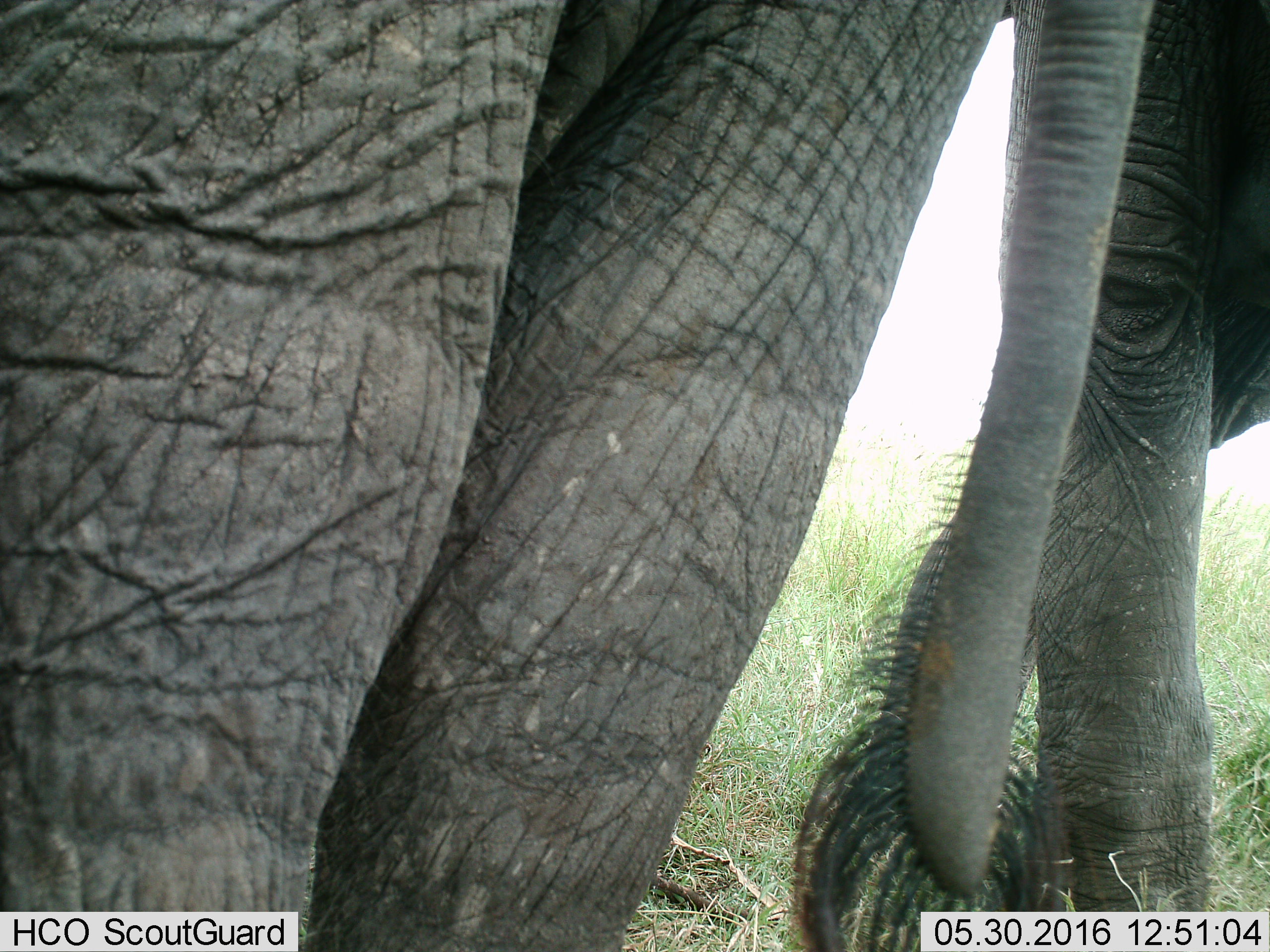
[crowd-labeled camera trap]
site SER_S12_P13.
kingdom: Animalia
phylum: Chordata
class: Mammalia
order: Proboscidea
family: Elephantidae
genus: Loxodonta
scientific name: Loxodonta africana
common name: african bush elephant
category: elephant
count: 2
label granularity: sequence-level